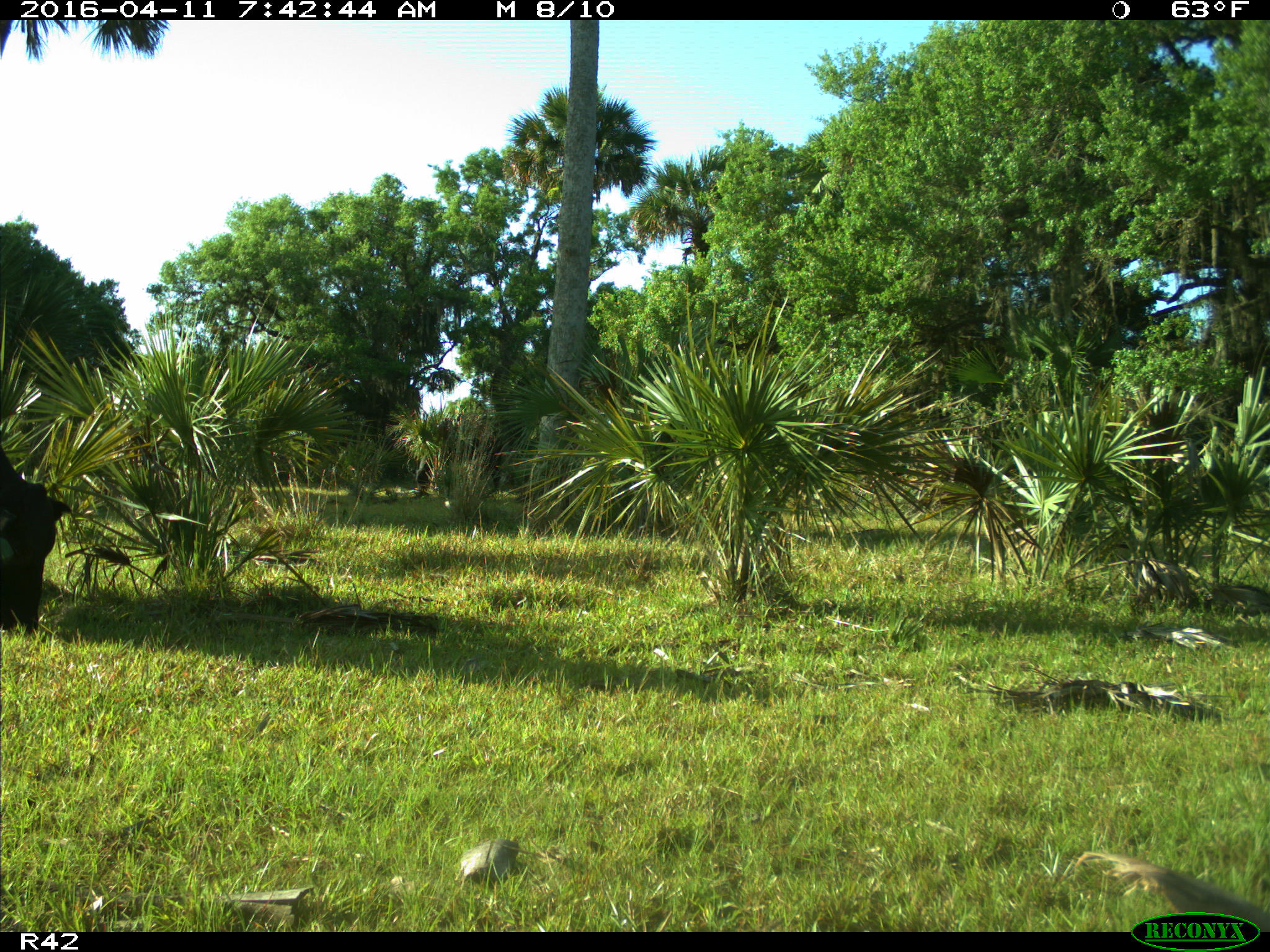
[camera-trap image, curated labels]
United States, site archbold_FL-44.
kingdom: Animalia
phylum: Chordata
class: Mammalia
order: Artiodactyla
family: Bovidae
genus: Bos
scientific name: Bos taurus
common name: domestic cow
Bos taurus (domestic cow).